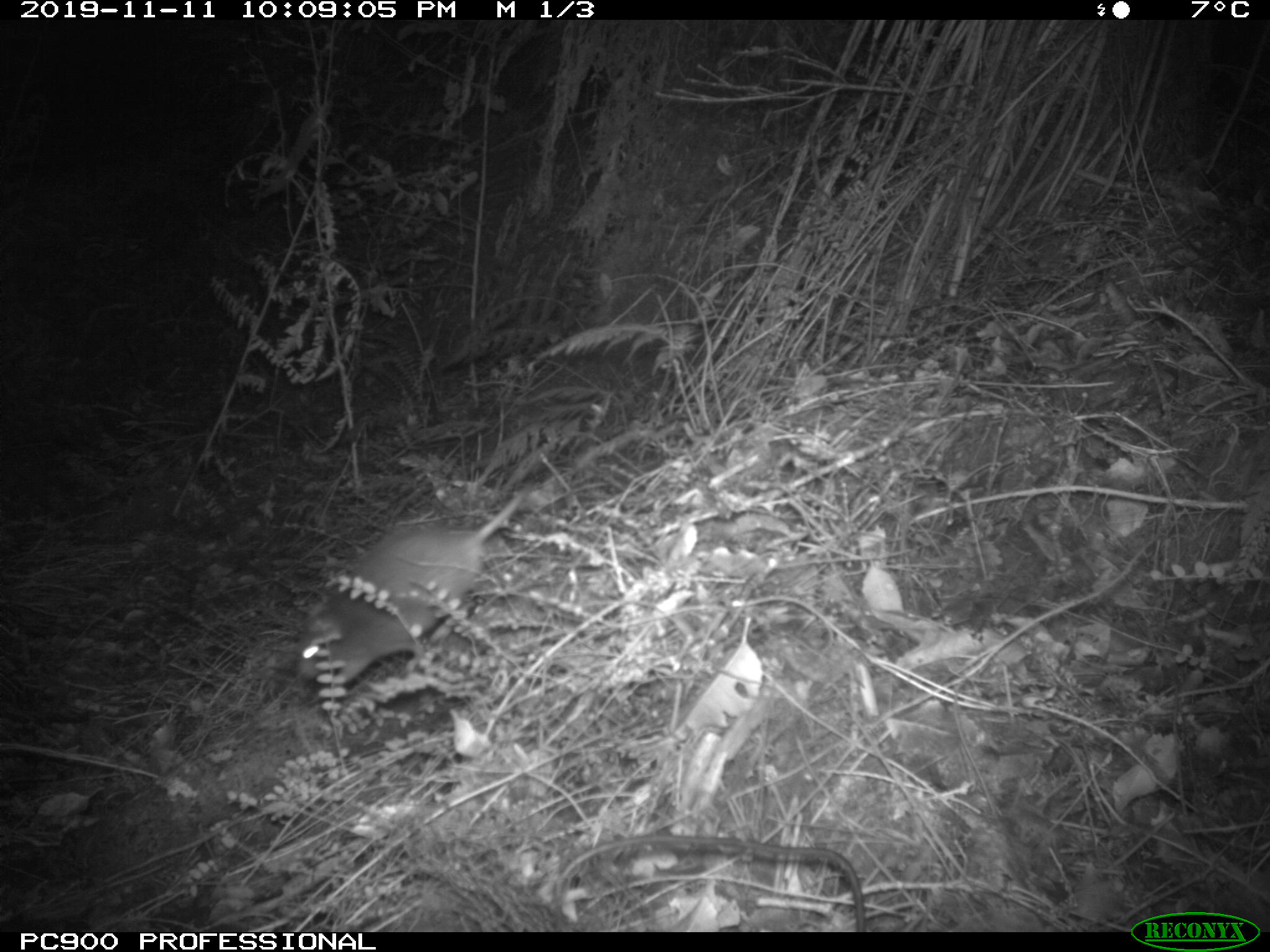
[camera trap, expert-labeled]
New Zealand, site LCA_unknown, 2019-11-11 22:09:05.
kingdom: Animalia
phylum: Chordata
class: Mammalia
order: Rodentia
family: Muridae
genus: Rattus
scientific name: Rattus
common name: rat